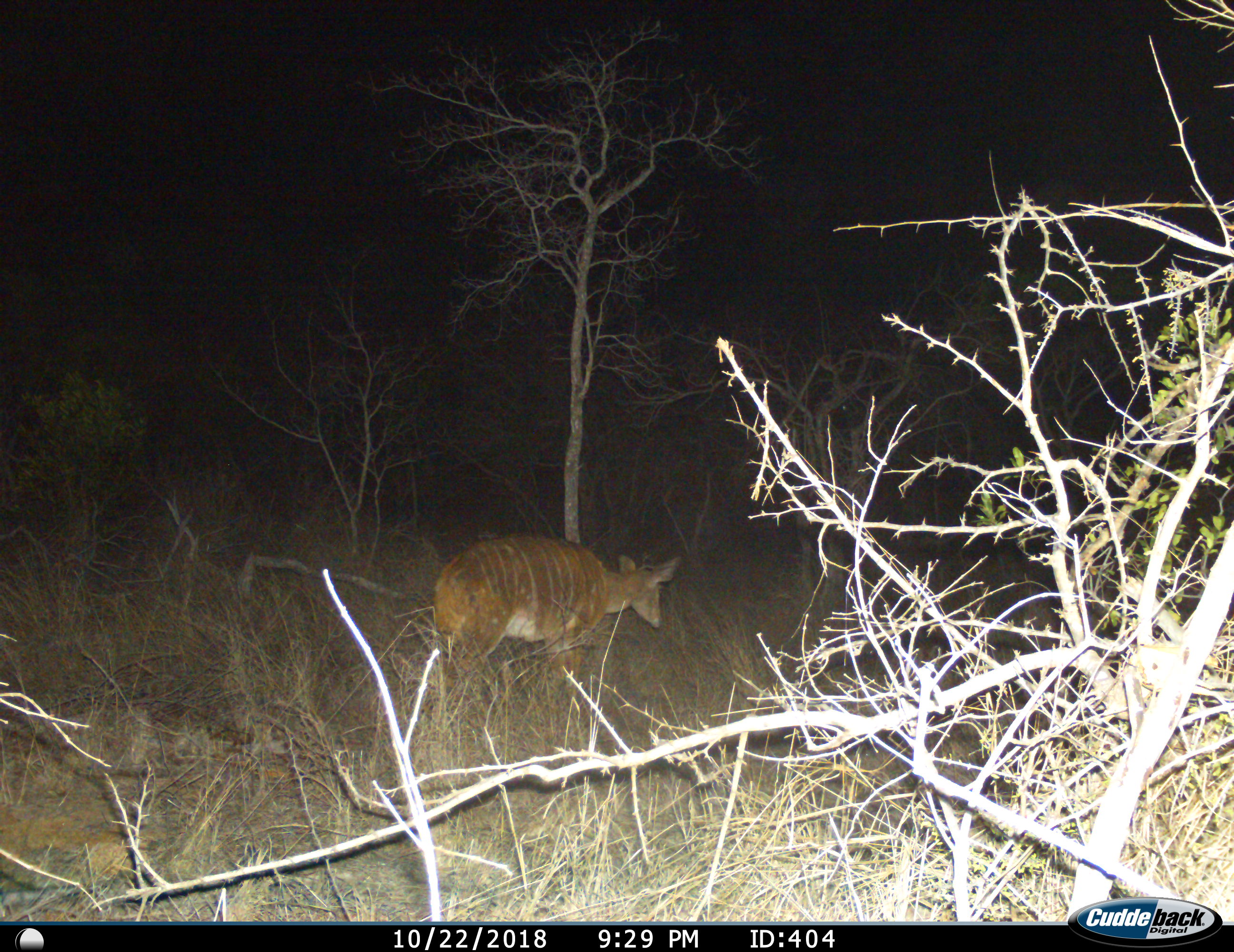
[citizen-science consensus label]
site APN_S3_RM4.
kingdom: Animalia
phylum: Chordata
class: Mammalia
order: Artiodactyla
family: Bovidae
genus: Tragelaphus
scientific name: Tragelaphus angasii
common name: nyala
Nyala (Tragelaphus angasii), count 1. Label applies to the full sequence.